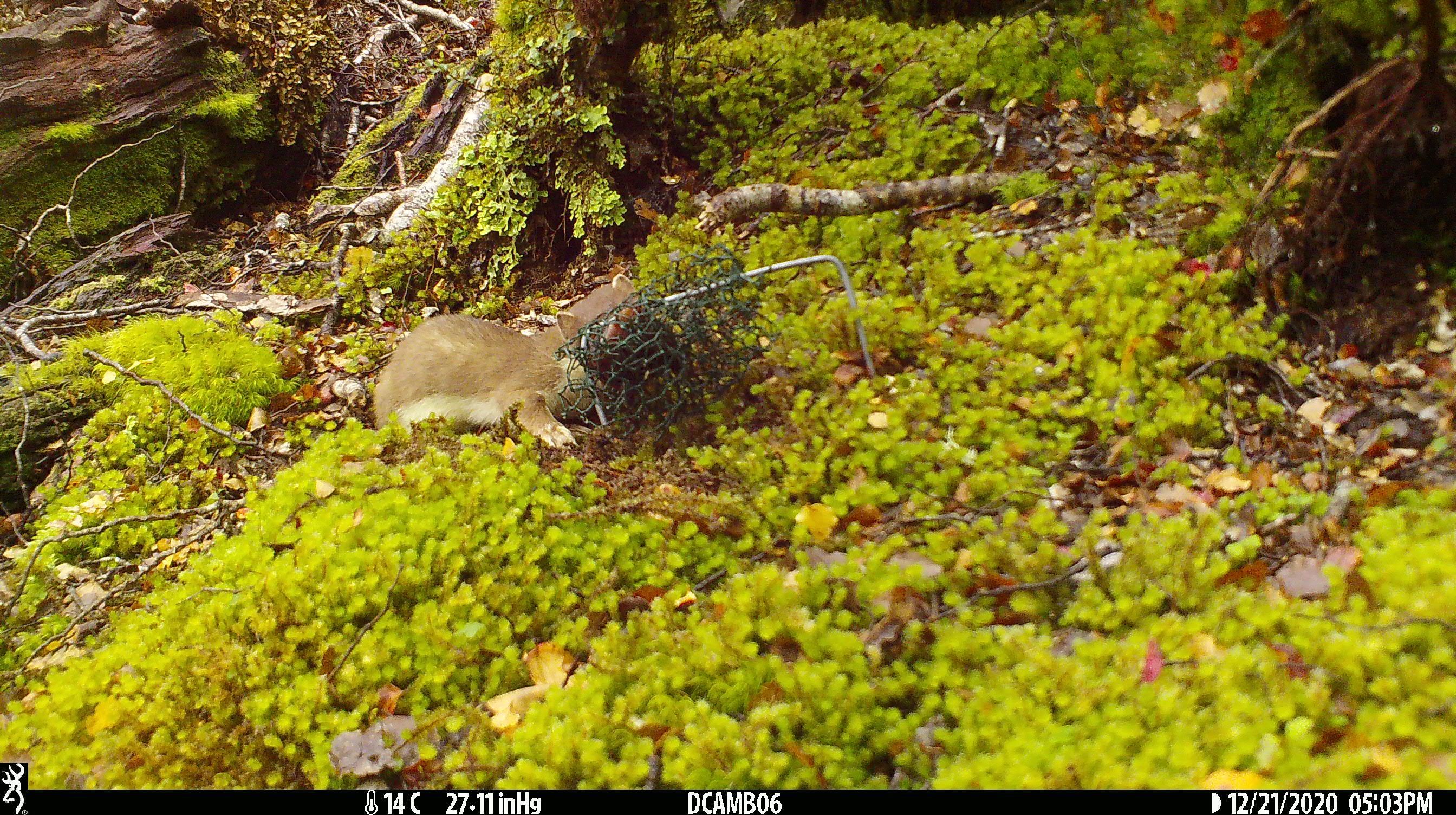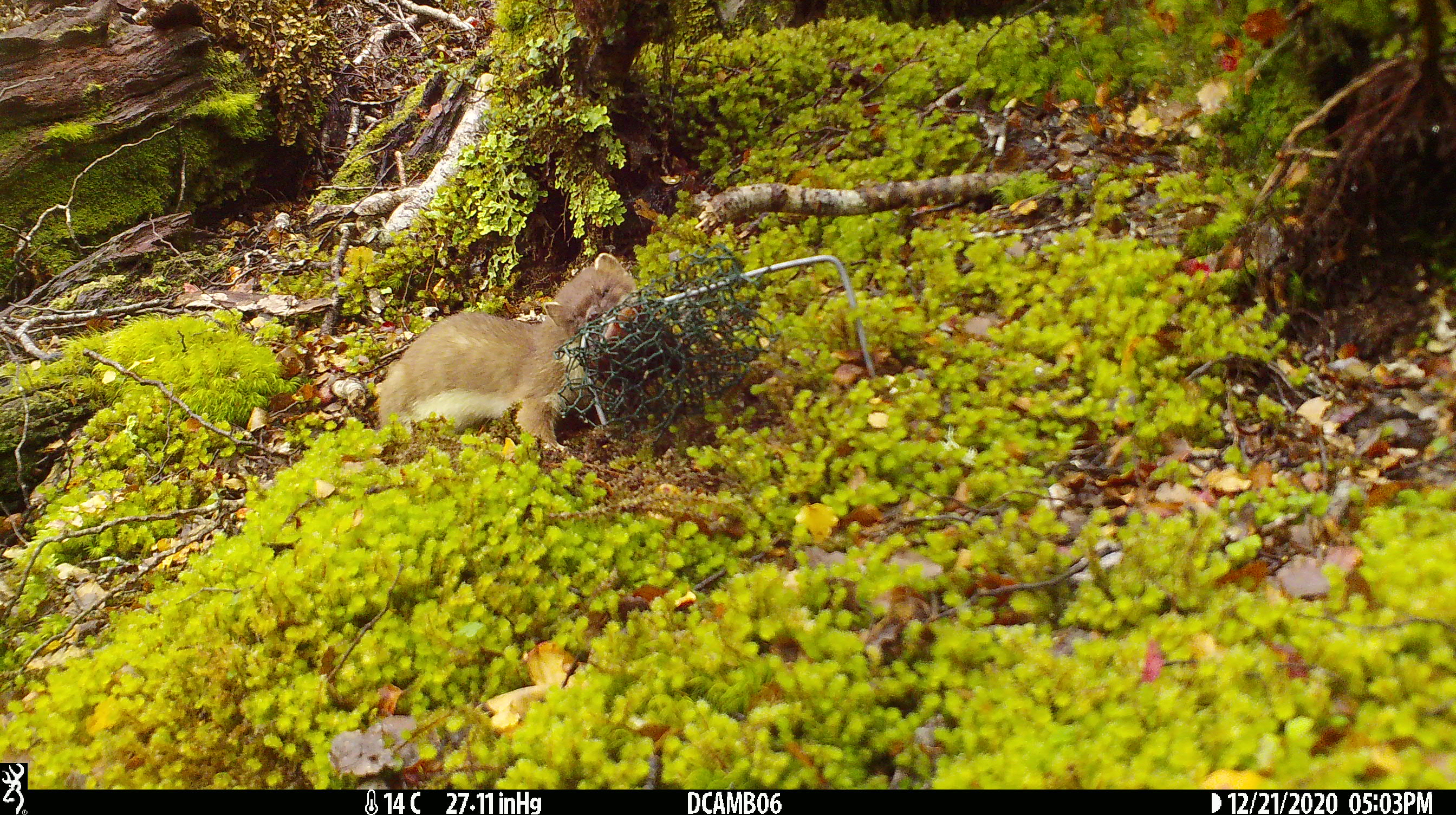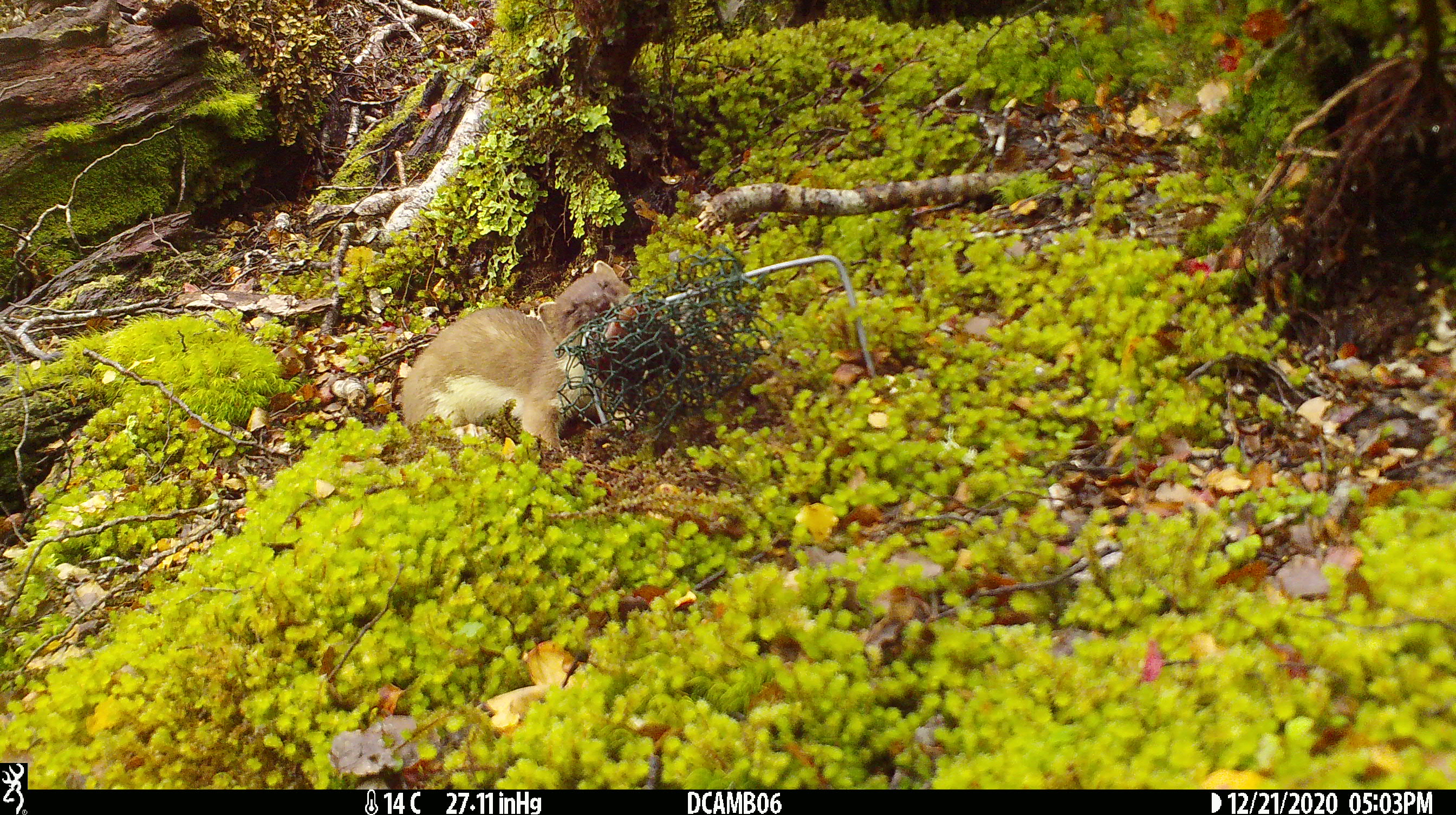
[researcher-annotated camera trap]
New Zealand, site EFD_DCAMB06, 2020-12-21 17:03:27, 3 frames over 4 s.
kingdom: Animalia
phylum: Chordata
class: Mammalia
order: Carnivora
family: Mustelidae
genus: Mustela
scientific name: Mustela erminea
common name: stoat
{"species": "stoat (Mustela erminea)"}